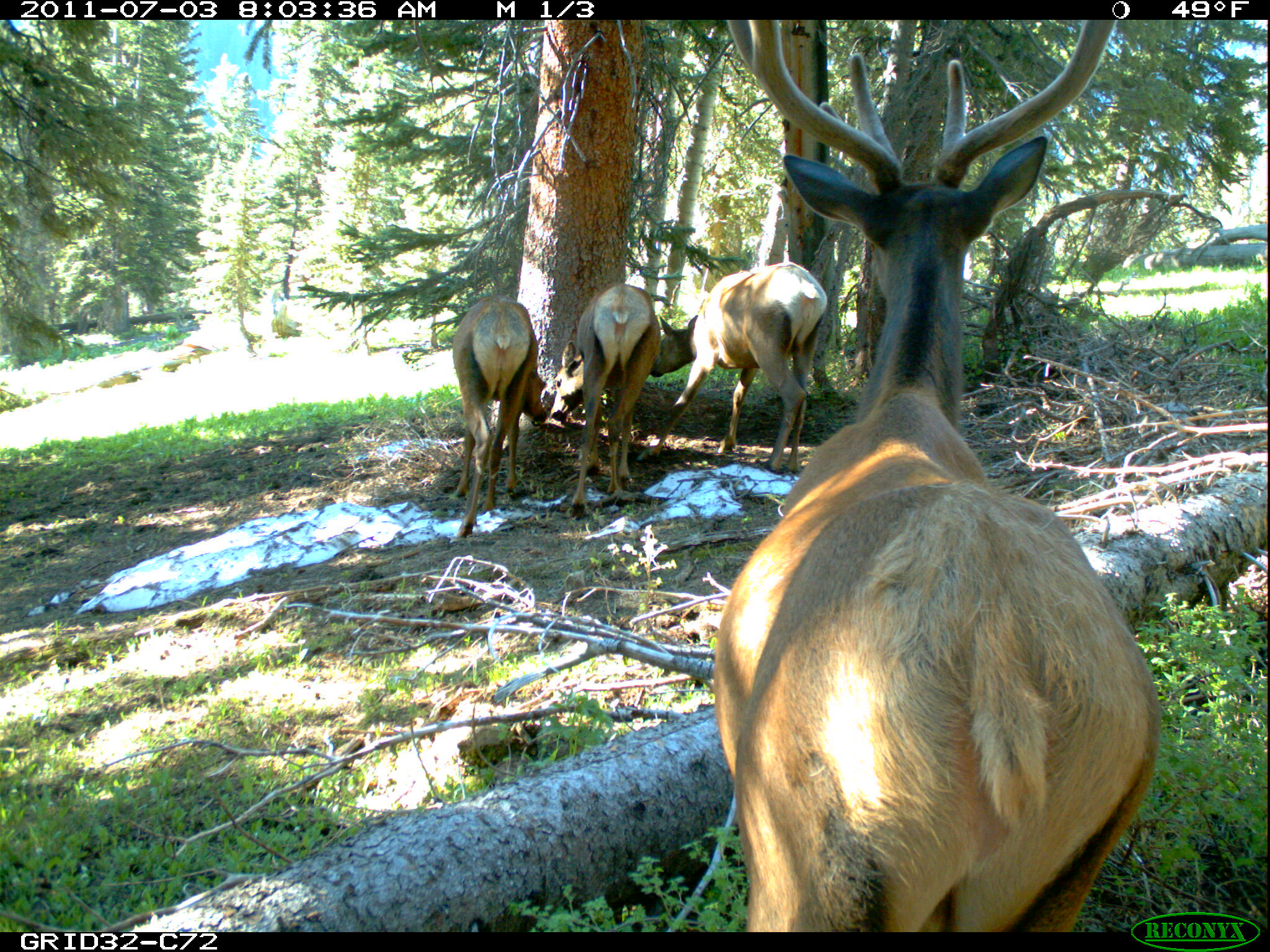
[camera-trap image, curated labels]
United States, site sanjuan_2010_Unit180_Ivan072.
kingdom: Animalia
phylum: Chordata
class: Mammalia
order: Artiodactyla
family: Cervidae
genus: Cervus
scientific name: Cervus elaphus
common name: red deer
Cervus elaphus (red deer).